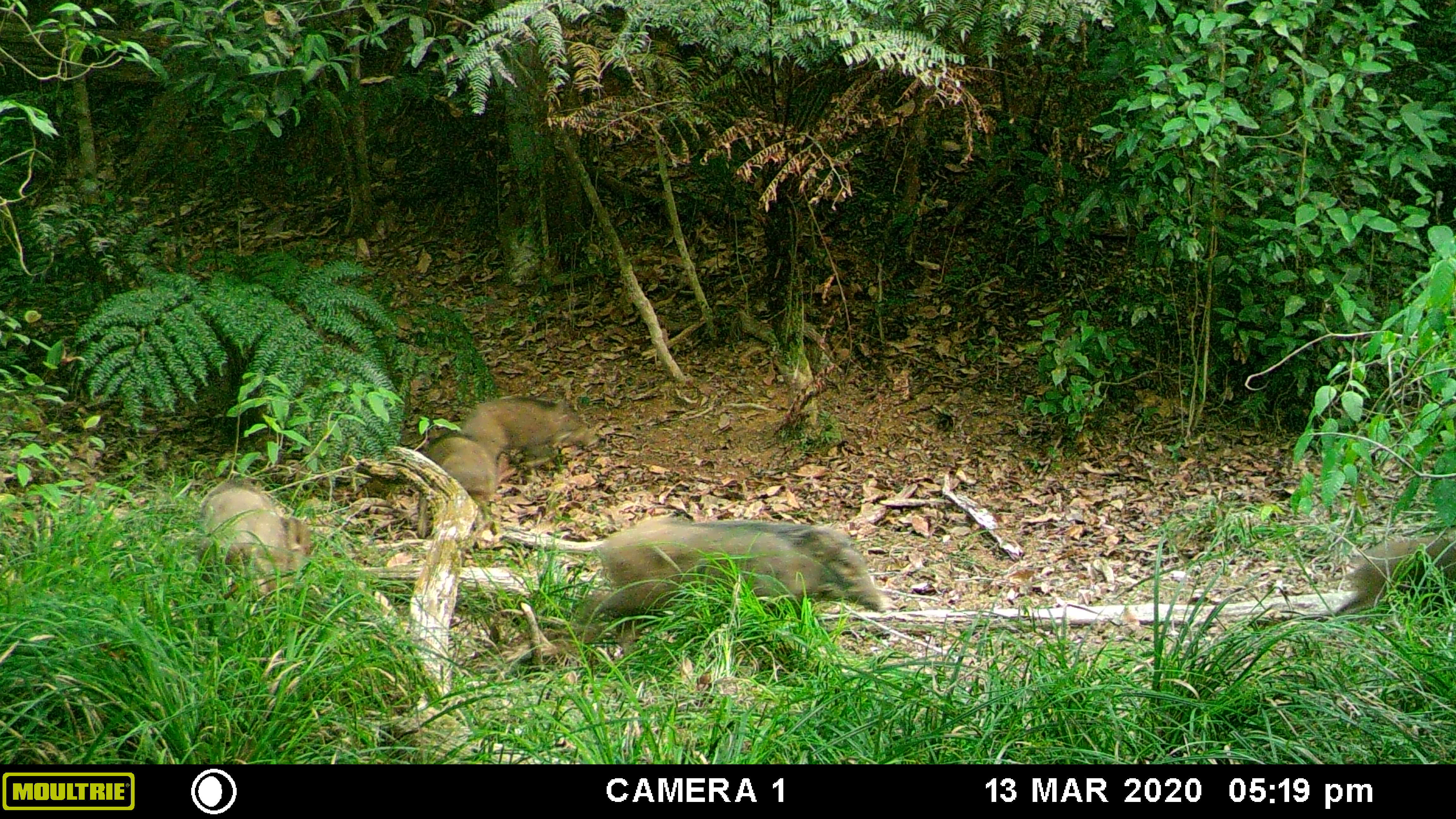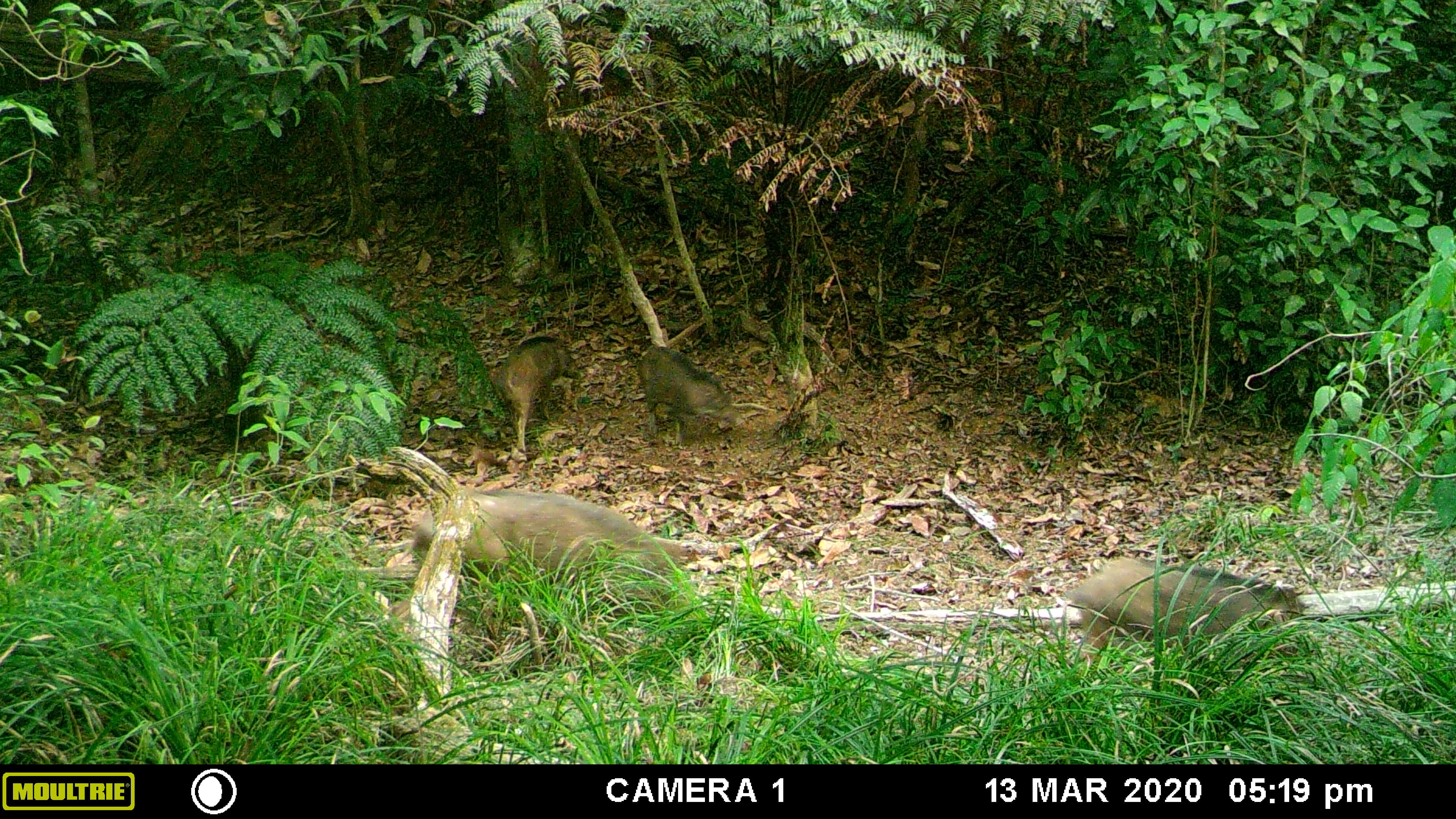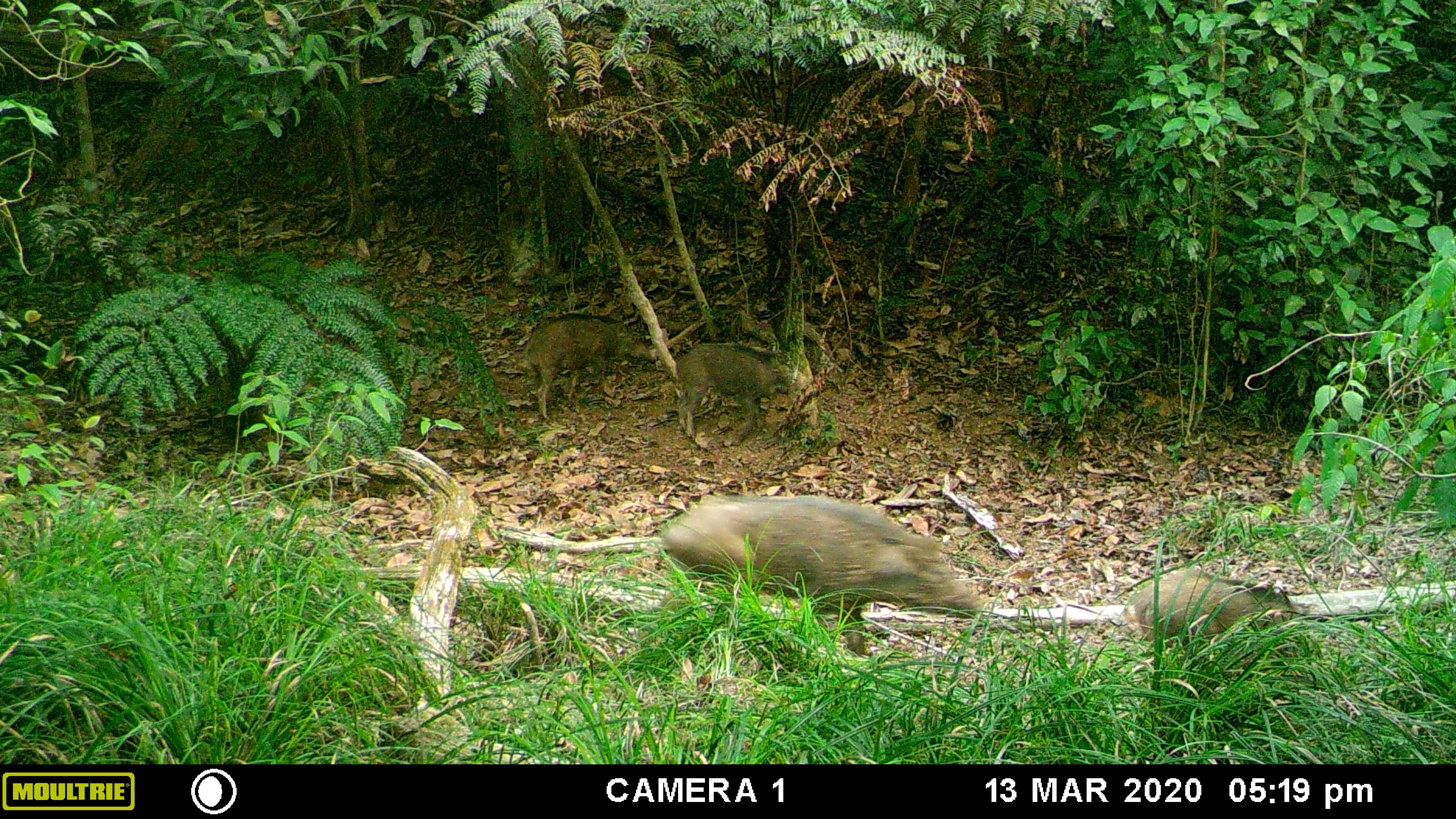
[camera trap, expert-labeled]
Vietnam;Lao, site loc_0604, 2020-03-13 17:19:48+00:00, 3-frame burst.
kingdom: Animalia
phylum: Chordata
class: Mammalia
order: Artiodactyla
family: Suidae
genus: Sus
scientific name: Sus scrofa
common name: eurasian wild pig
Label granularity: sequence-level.